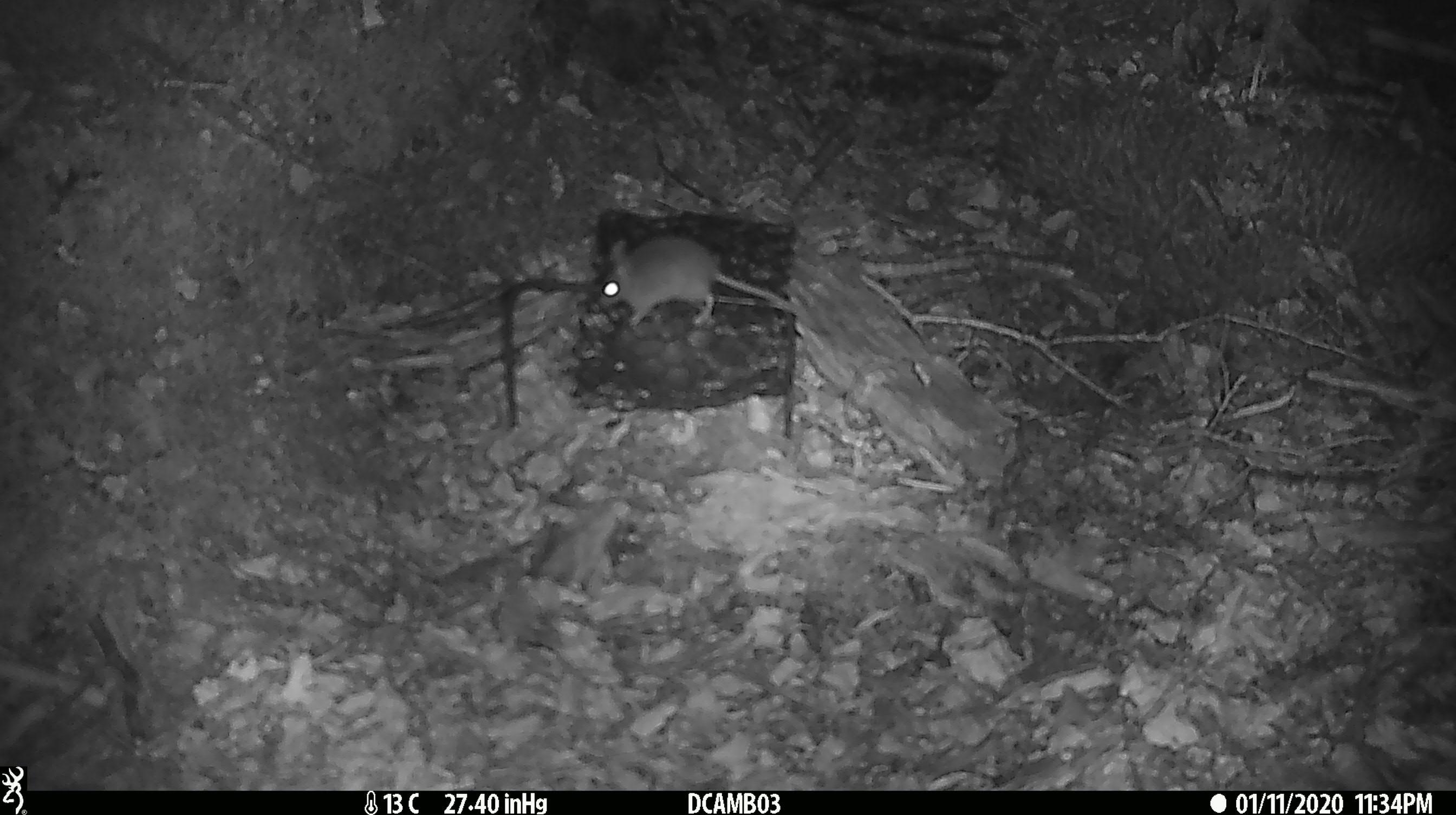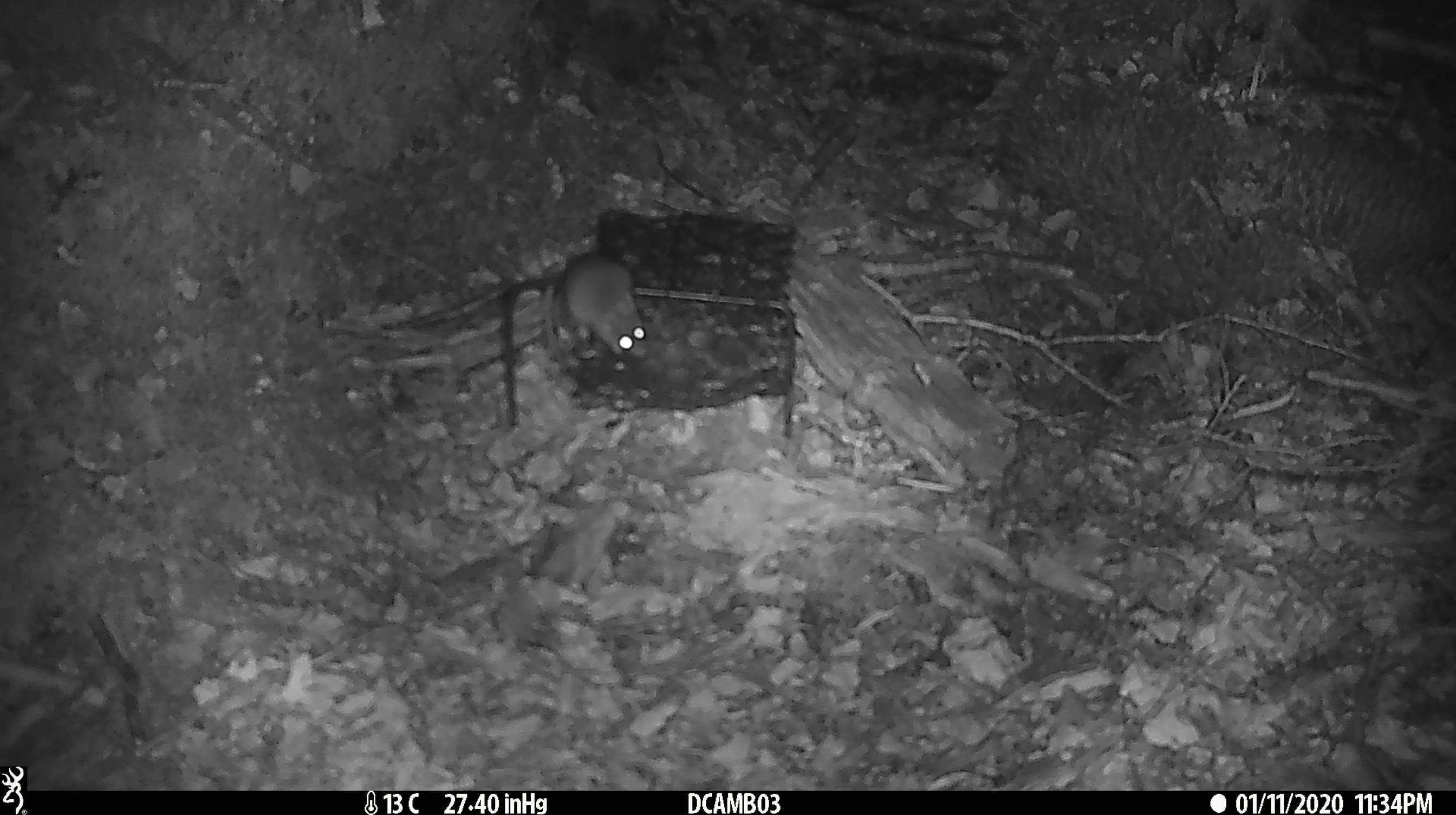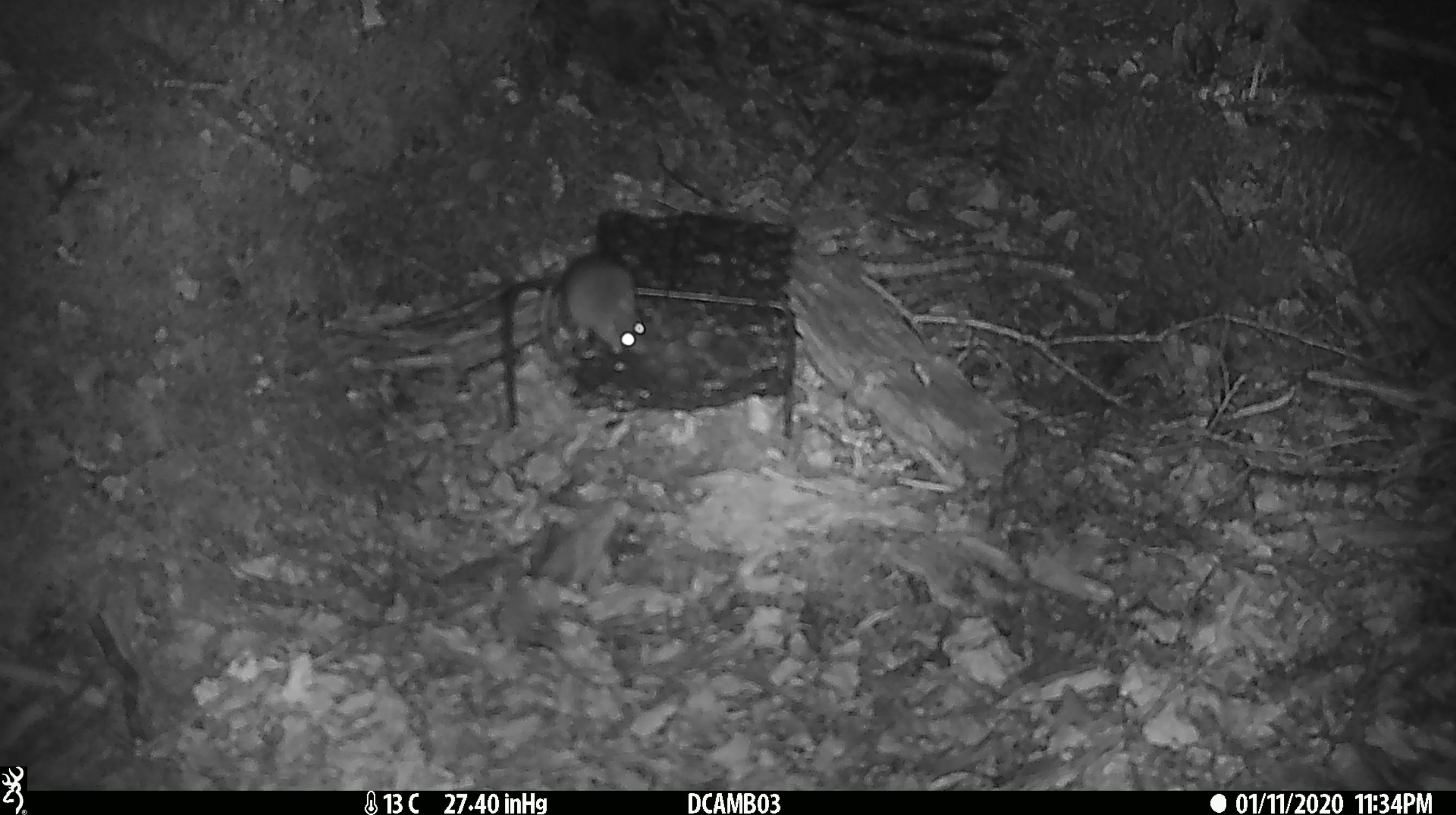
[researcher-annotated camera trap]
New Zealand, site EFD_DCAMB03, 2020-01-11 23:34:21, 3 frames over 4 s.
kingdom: Animalia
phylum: Chordata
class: Mammalia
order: Rodentia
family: Muridae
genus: Mus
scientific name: Mus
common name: mouse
Mouse (Mus).